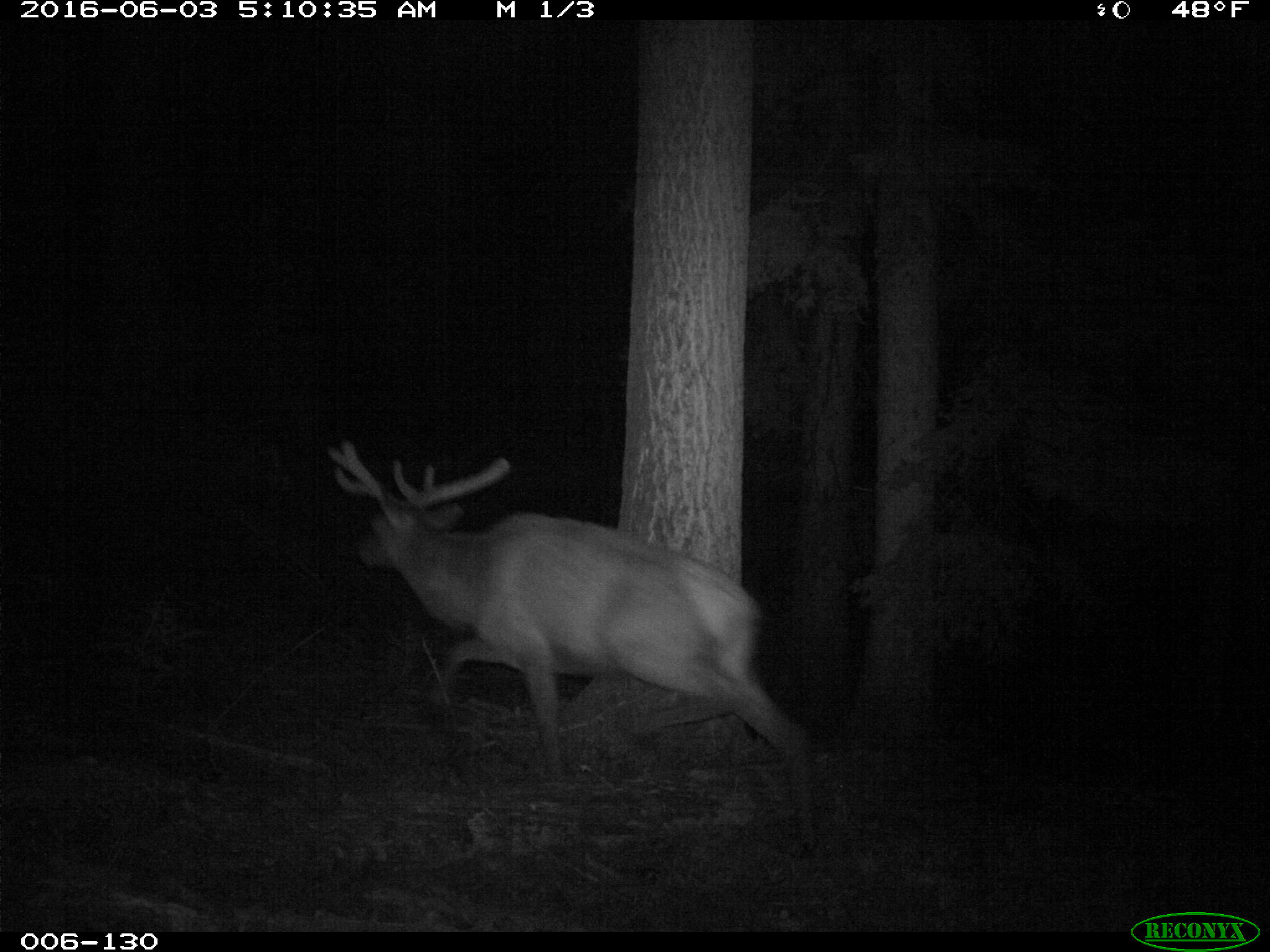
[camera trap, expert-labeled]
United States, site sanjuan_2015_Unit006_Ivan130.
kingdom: Animalia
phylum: Chordata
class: Mammalia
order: Artiodactyla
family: Cervidae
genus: Cervus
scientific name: Cervus elaphus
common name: red deer